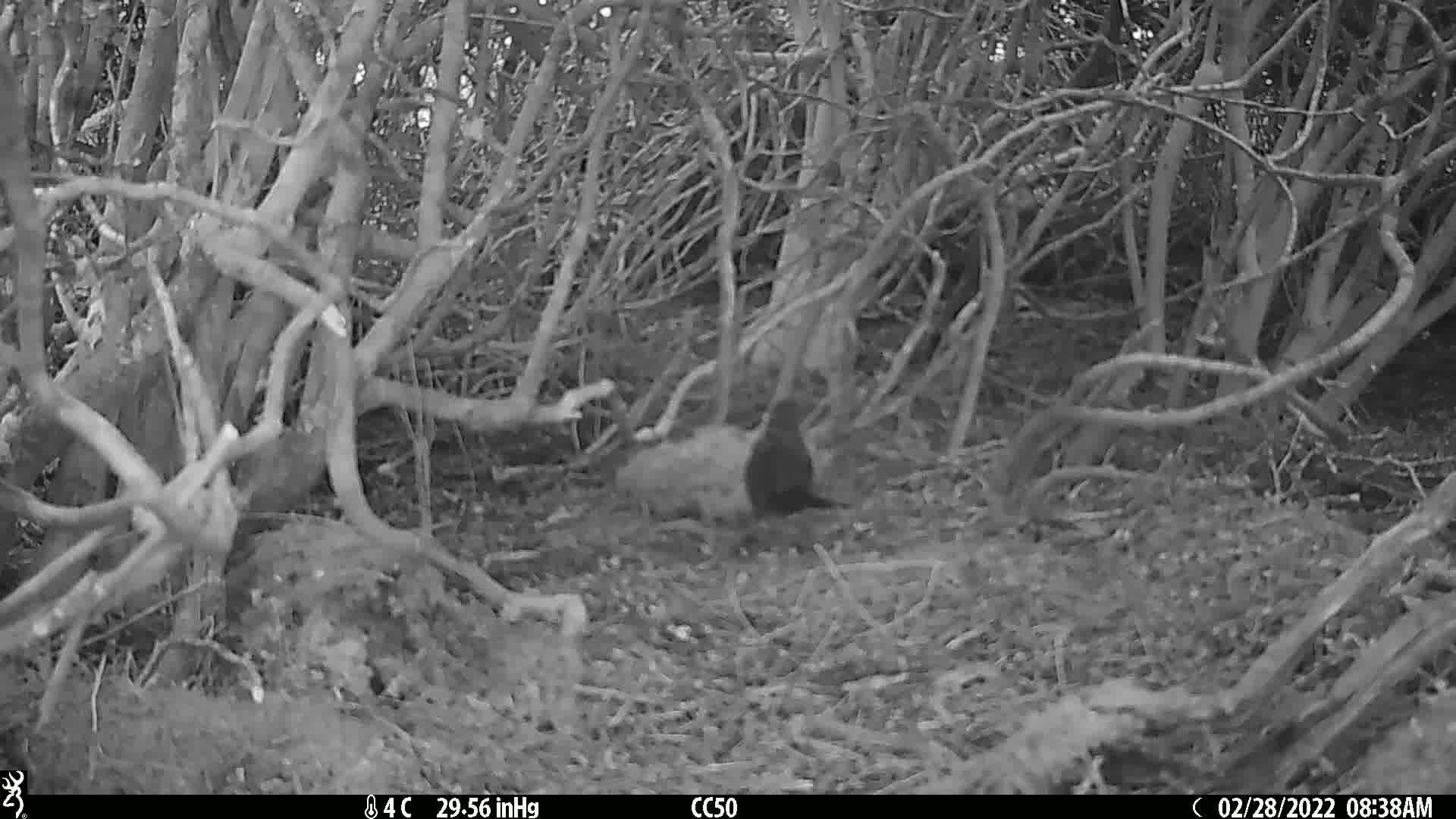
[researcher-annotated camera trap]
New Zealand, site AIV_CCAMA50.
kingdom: Animalia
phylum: Chordata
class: Aves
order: Passeriformes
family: Turdidae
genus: Turdus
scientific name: Turdus merula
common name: eurasian blackbird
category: blackbird